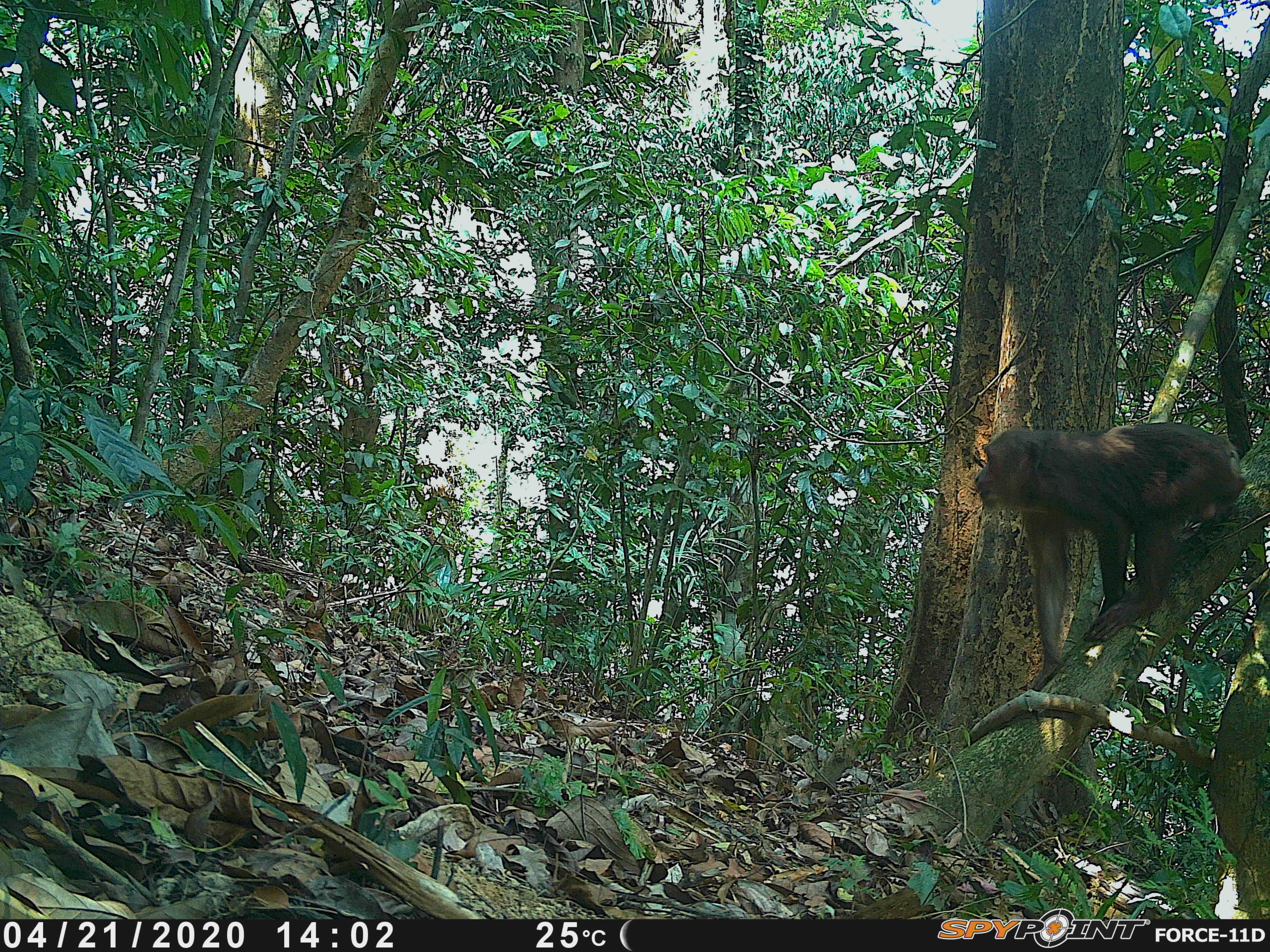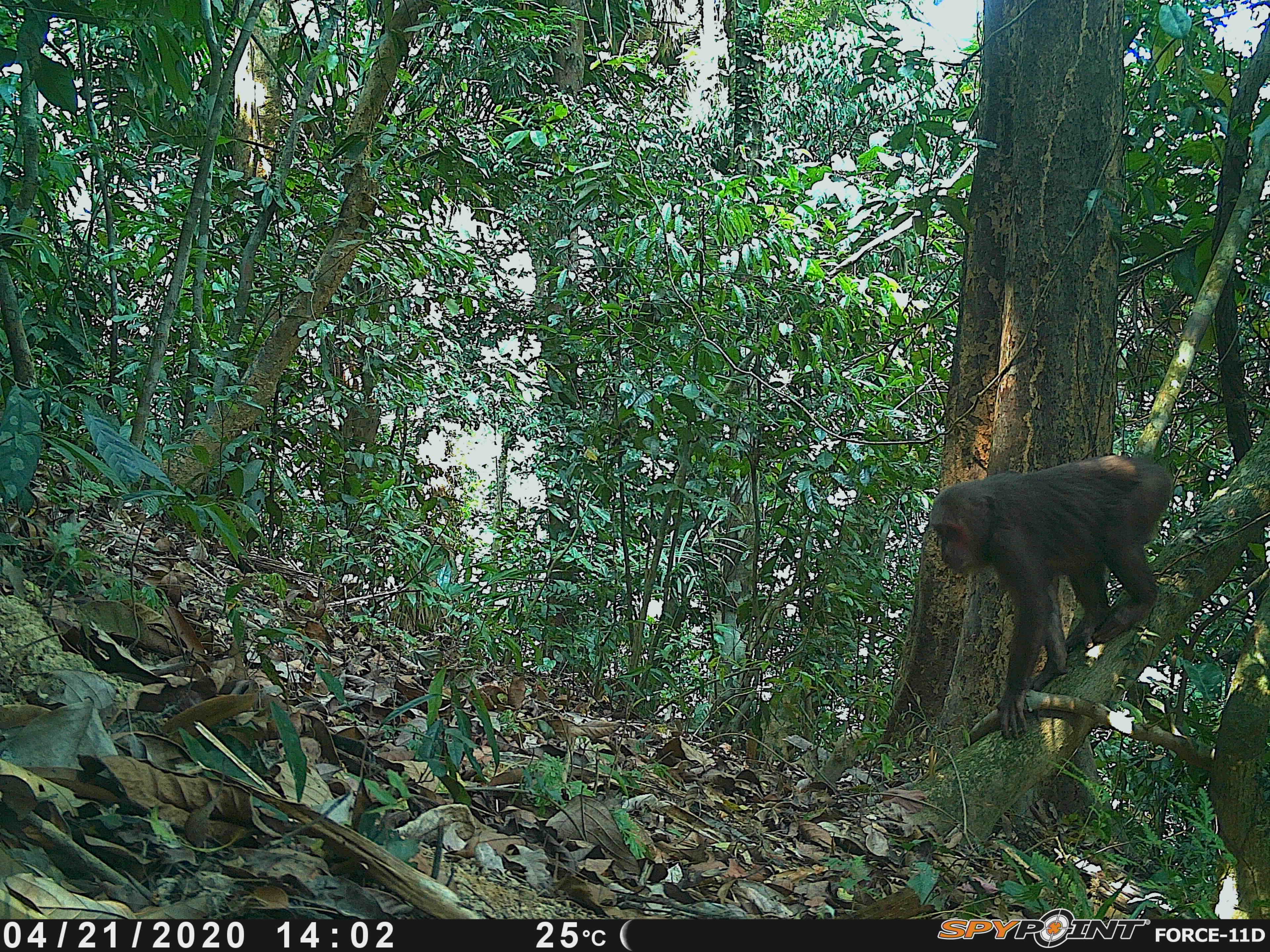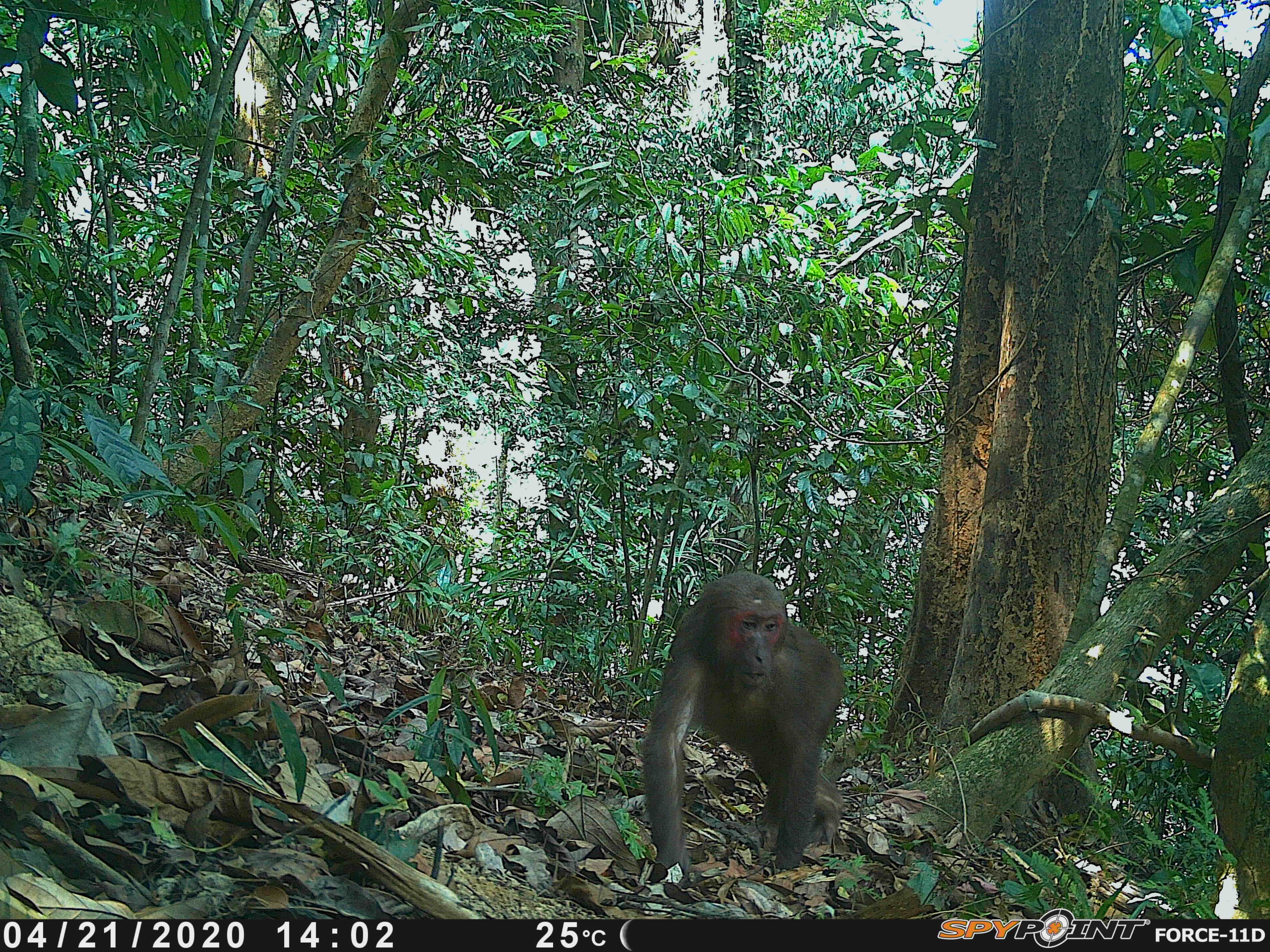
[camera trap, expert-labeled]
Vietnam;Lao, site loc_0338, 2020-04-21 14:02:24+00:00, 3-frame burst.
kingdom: Animalia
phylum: Chordata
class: Mammalia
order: Primates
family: Cercopithecidae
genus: Macaca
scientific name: Macaca arctoides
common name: stump-tailed macaque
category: stump tailed macaque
Stump tailed macaque (stump-tailed macaque) (Macaca arctoides). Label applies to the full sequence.